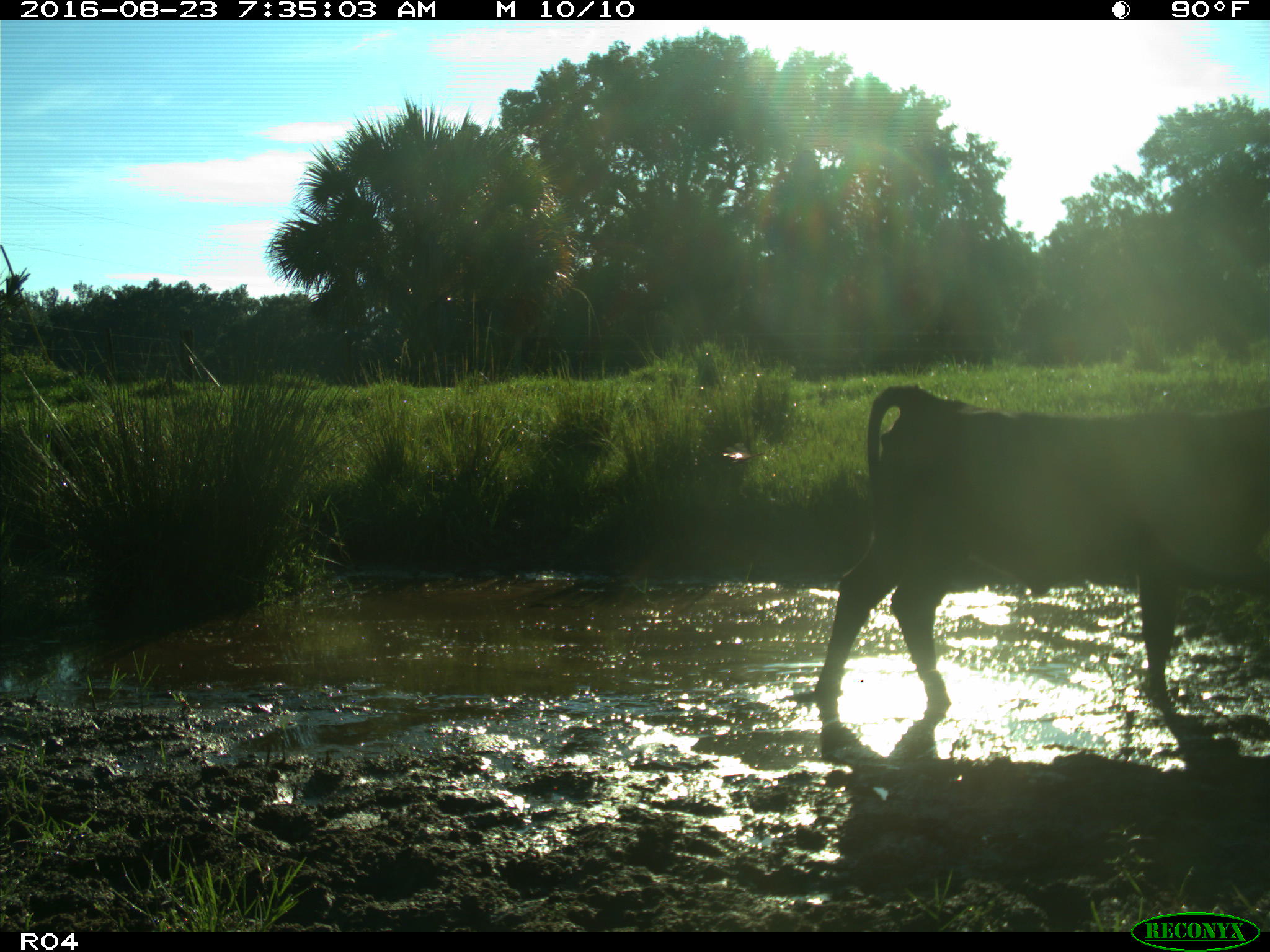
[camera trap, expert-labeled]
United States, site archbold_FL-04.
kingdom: Animalia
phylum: Chordata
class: Mammalia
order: Artiodactyla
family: Bovidae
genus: Bos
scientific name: Bos taurus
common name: domestic cow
Bos taurus (domestic cow).